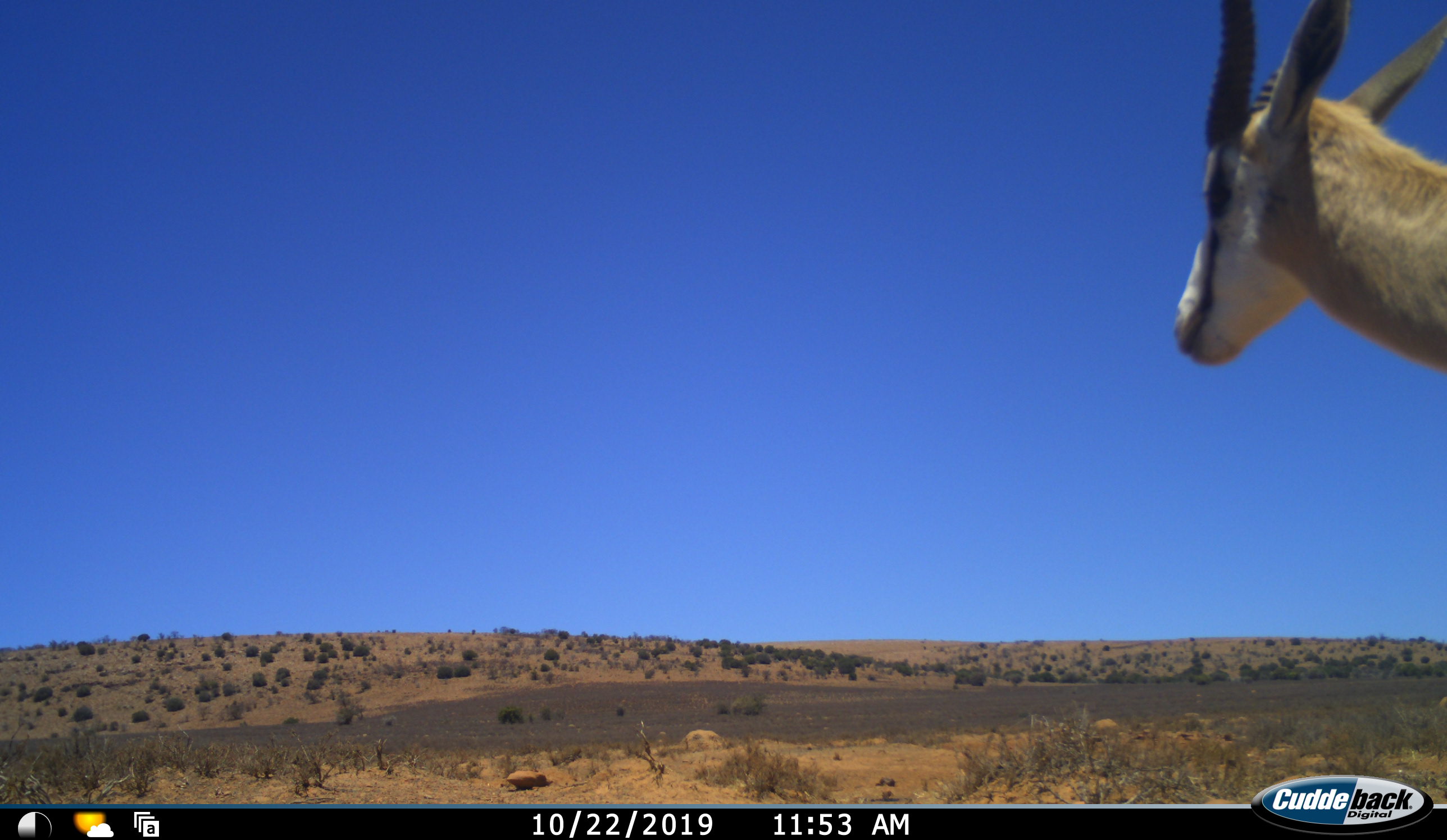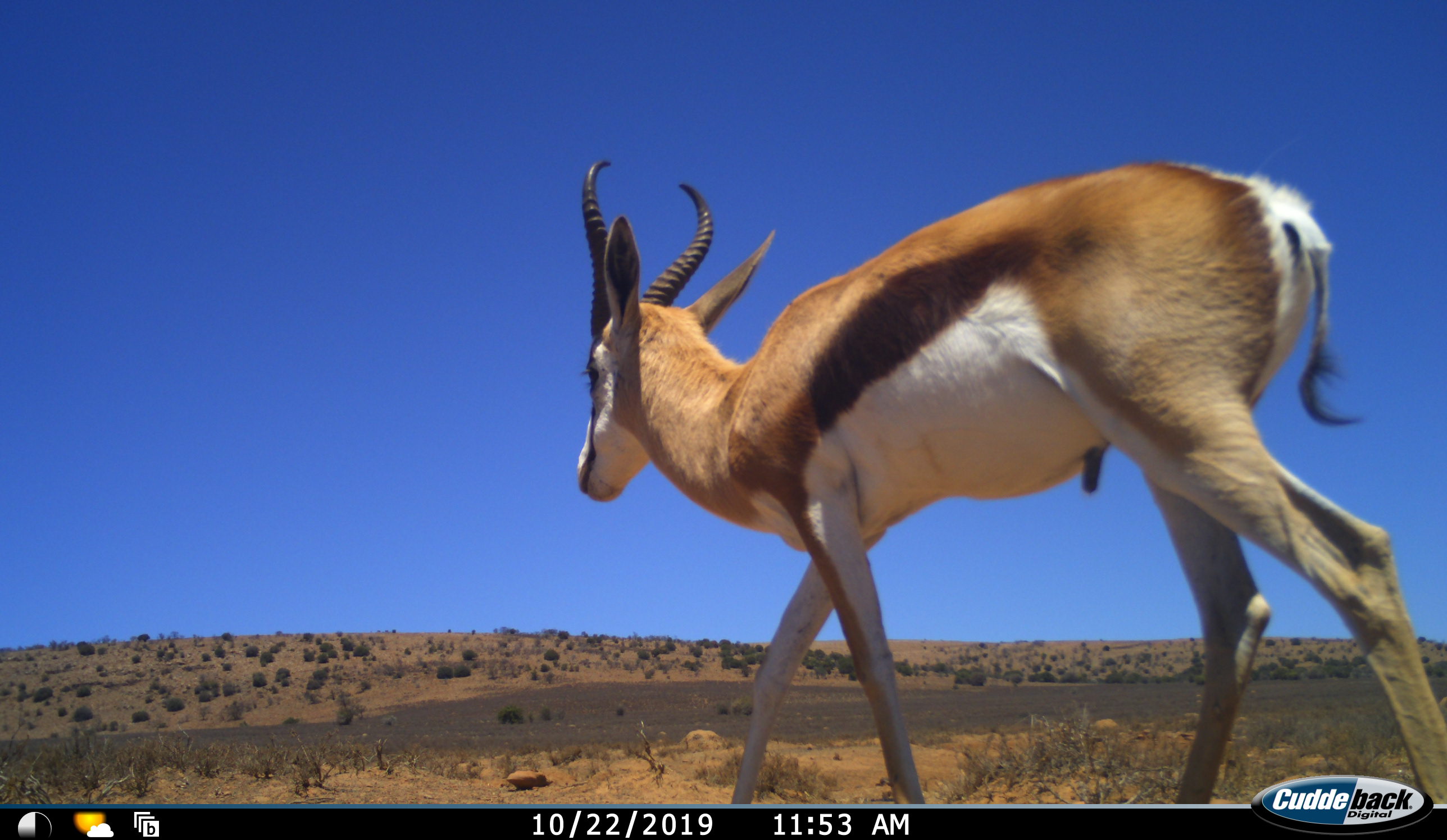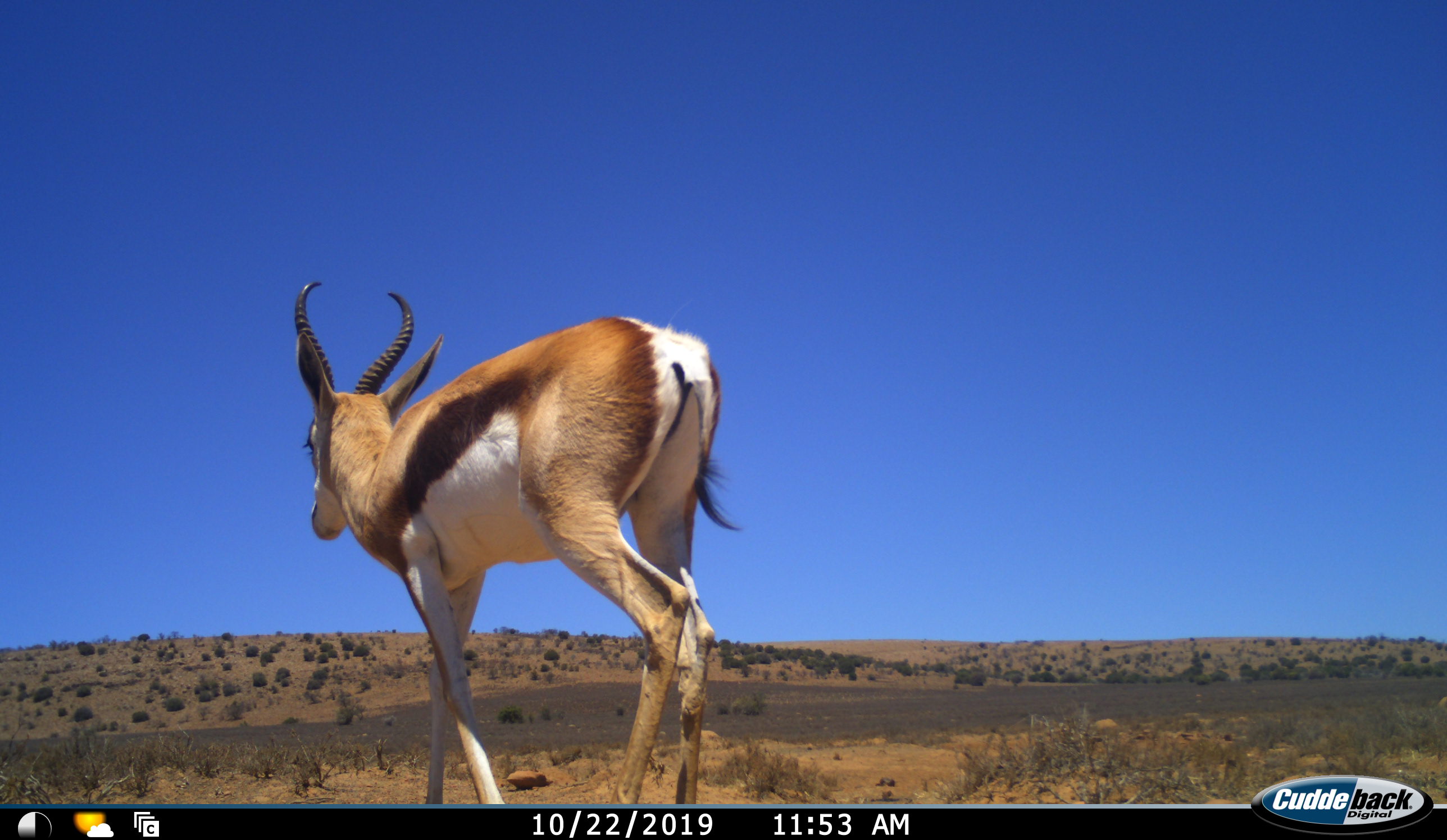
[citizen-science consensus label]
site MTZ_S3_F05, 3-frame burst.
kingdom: Animalia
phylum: Chordata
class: Mammalia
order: Artiodactyla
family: Bovidae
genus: Antidorcas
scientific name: Antidorcas marsupialis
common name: springbok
Springbok (Antidorcas marsupialis), count 1. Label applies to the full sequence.